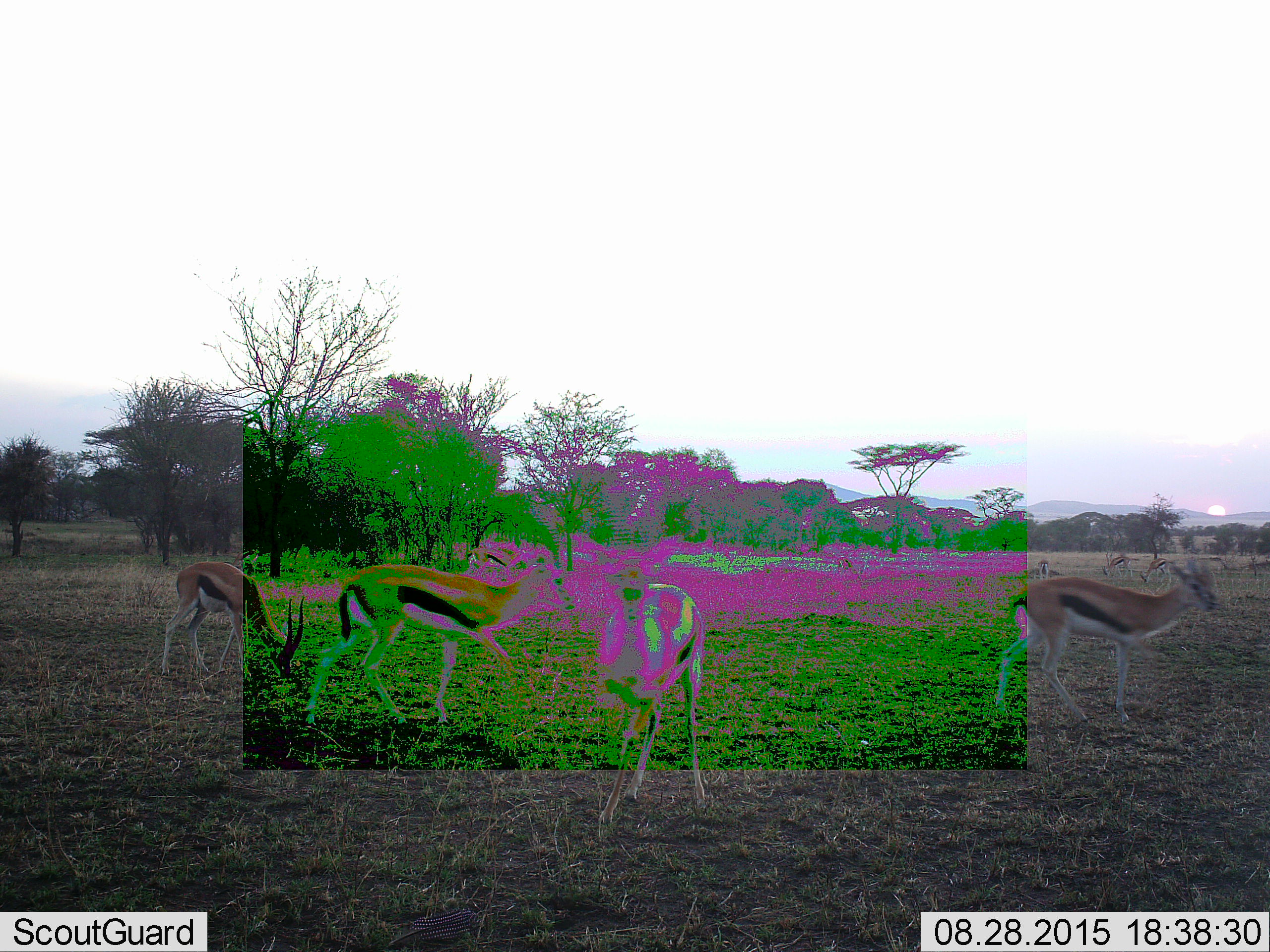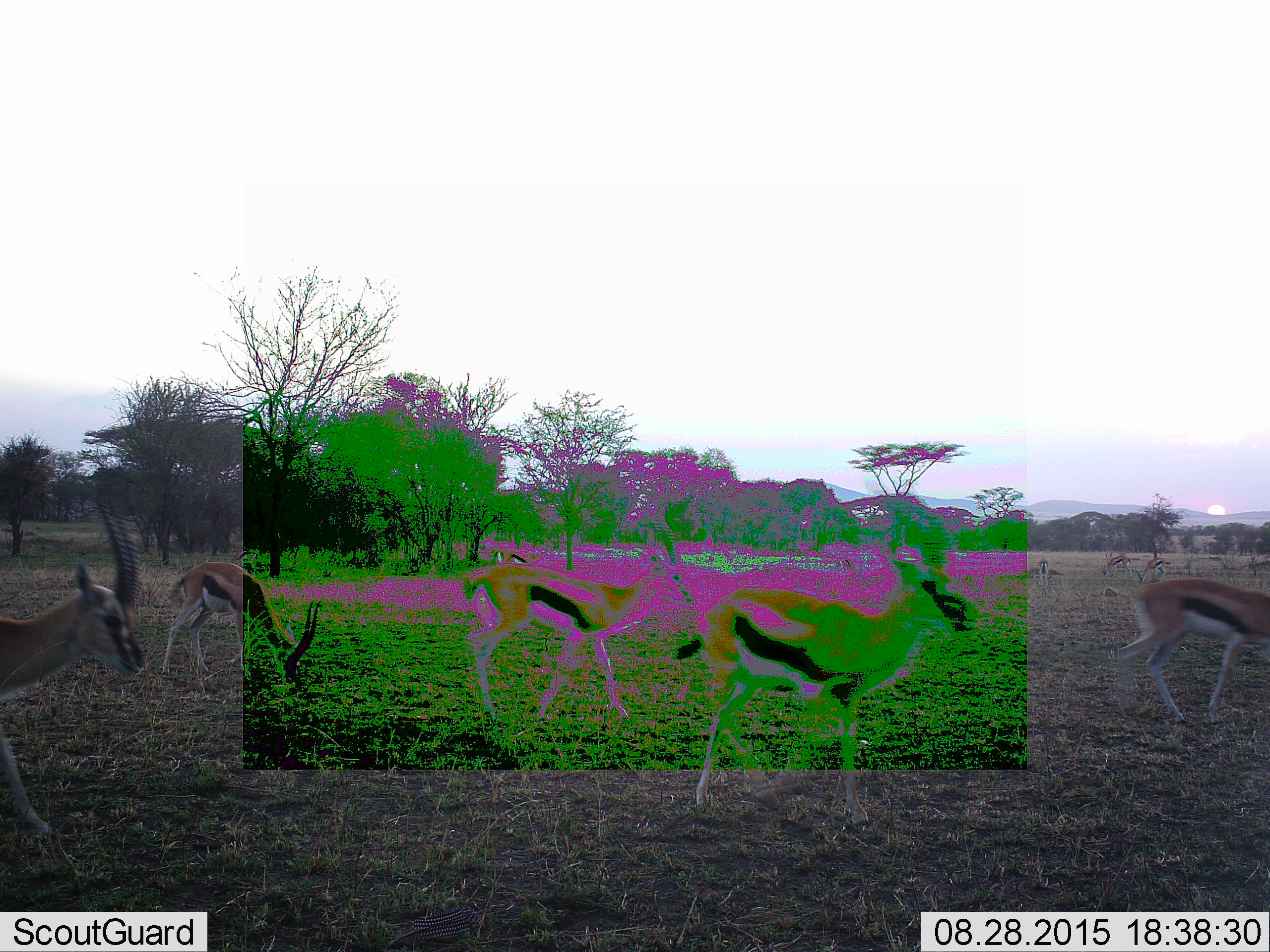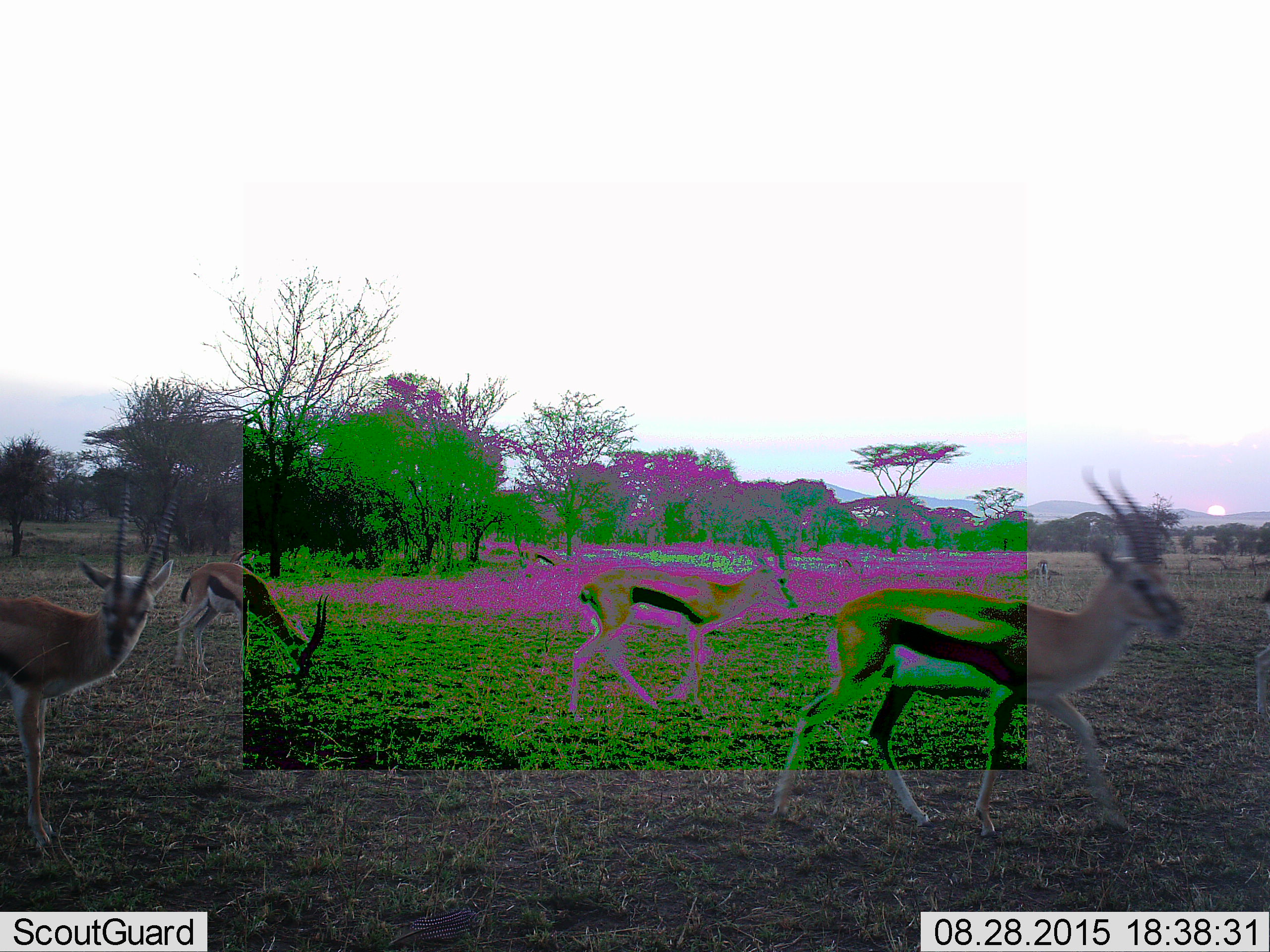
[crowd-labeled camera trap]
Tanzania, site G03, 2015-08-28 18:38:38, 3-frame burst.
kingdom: Animalia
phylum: Chordata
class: Mammalia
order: Artiodactyla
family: Bovidae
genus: Eudorcas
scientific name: Eudorcas thomsonii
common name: thomson's gazelle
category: gazellethomsons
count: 8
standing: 35%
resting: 0%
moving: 100%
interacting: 0%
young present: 0%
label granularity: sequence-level